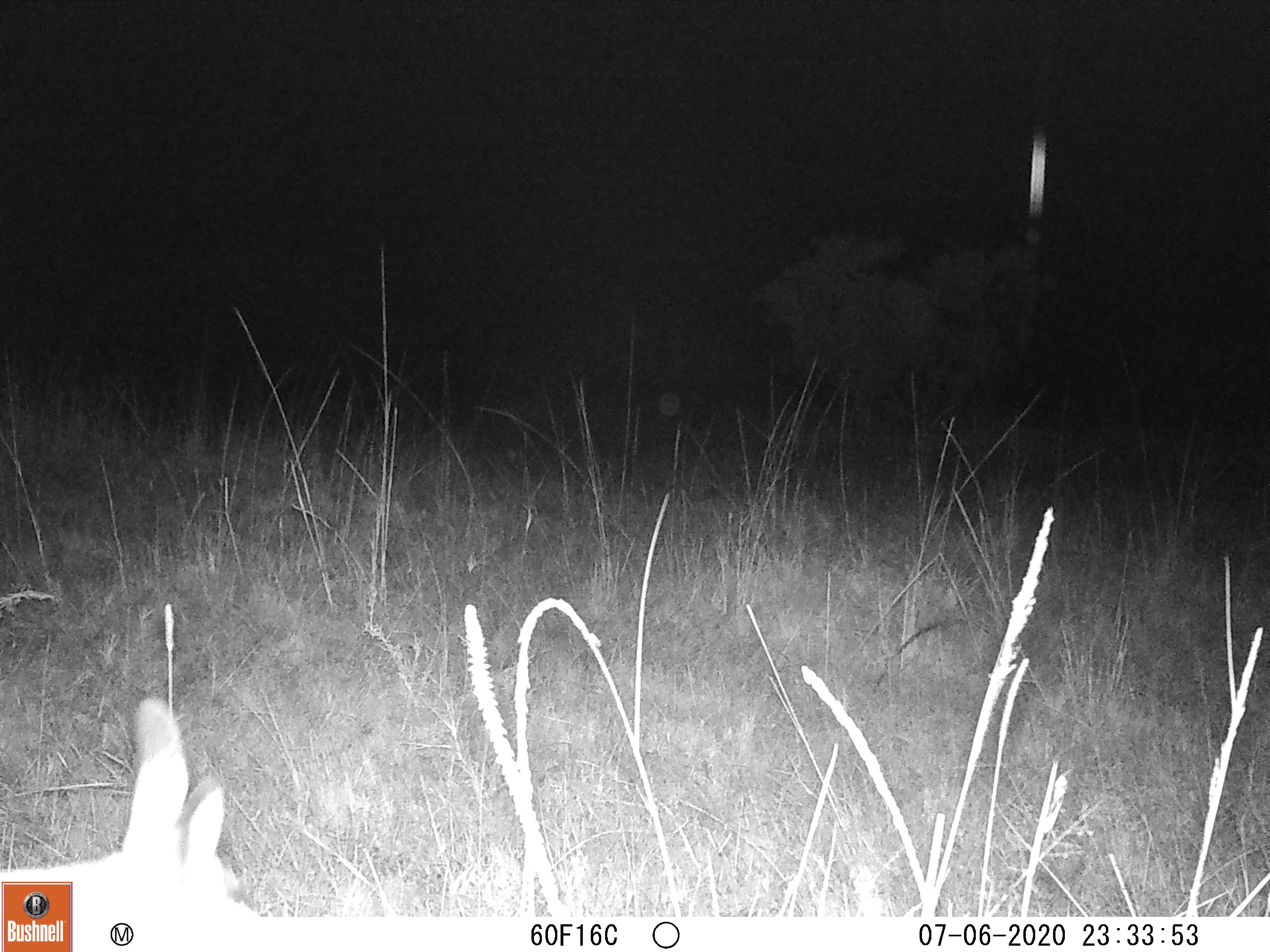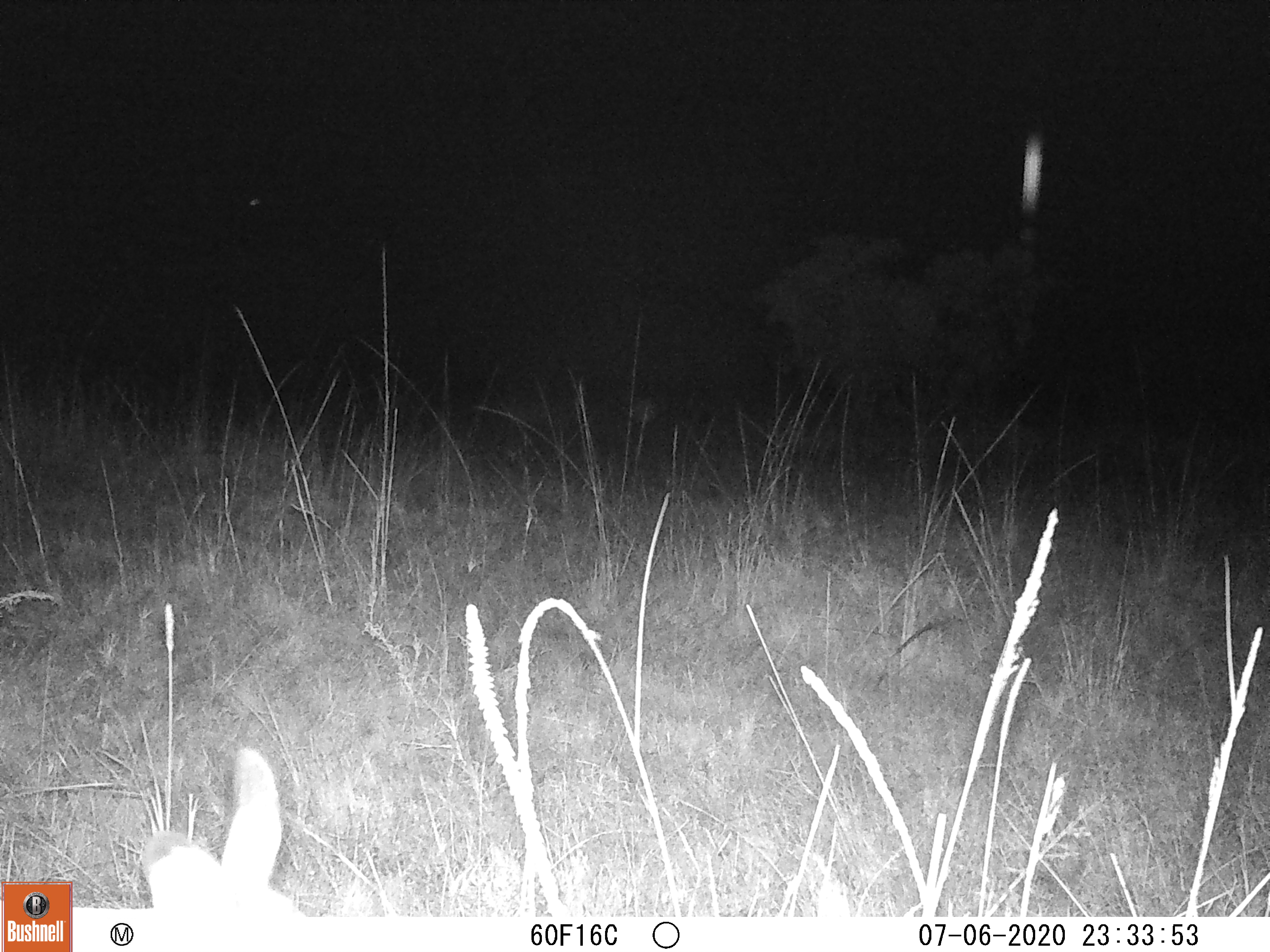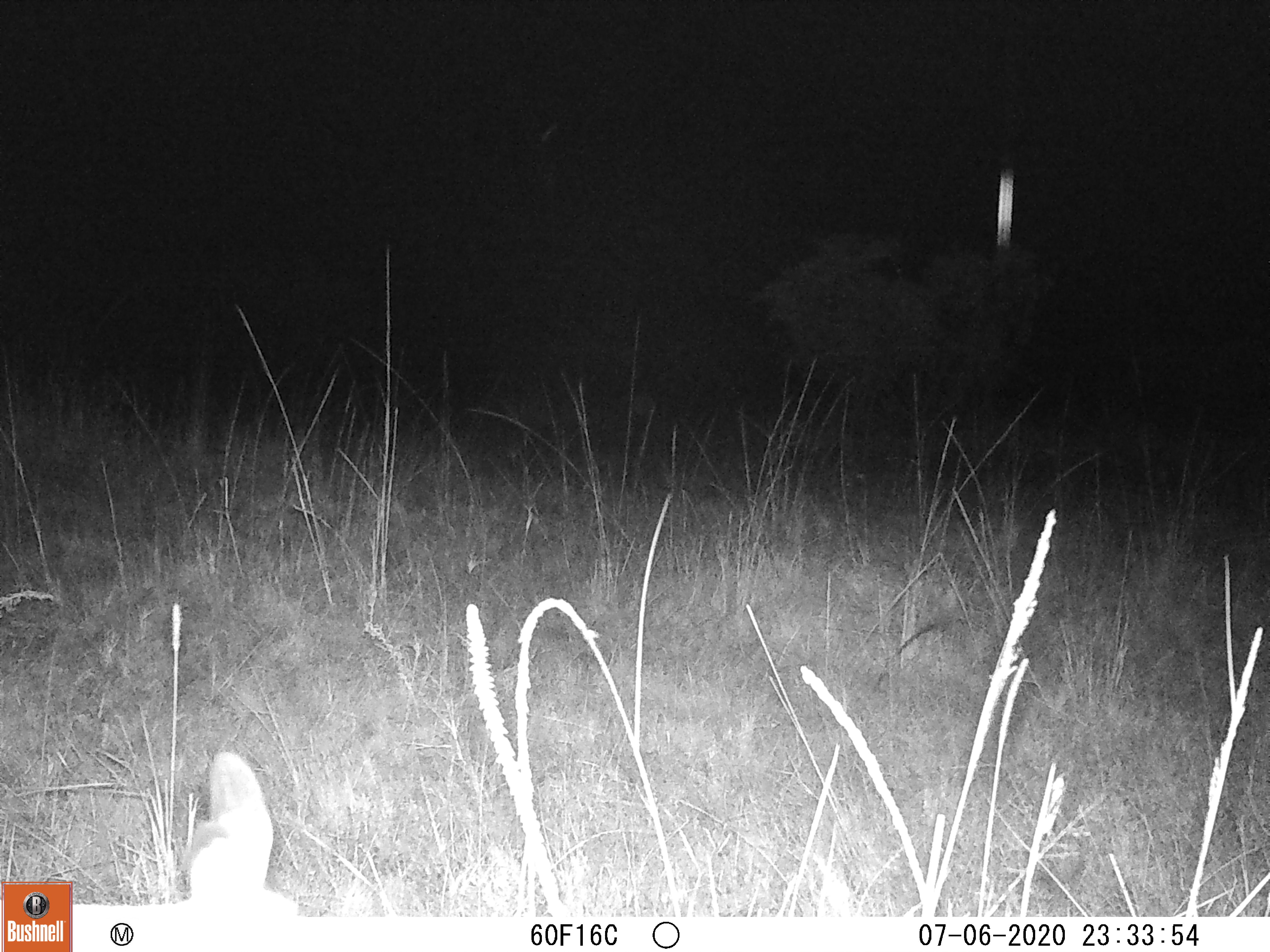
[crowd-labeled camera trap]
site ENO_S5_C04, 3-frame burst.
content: unidentified animal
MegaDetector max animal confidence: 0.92